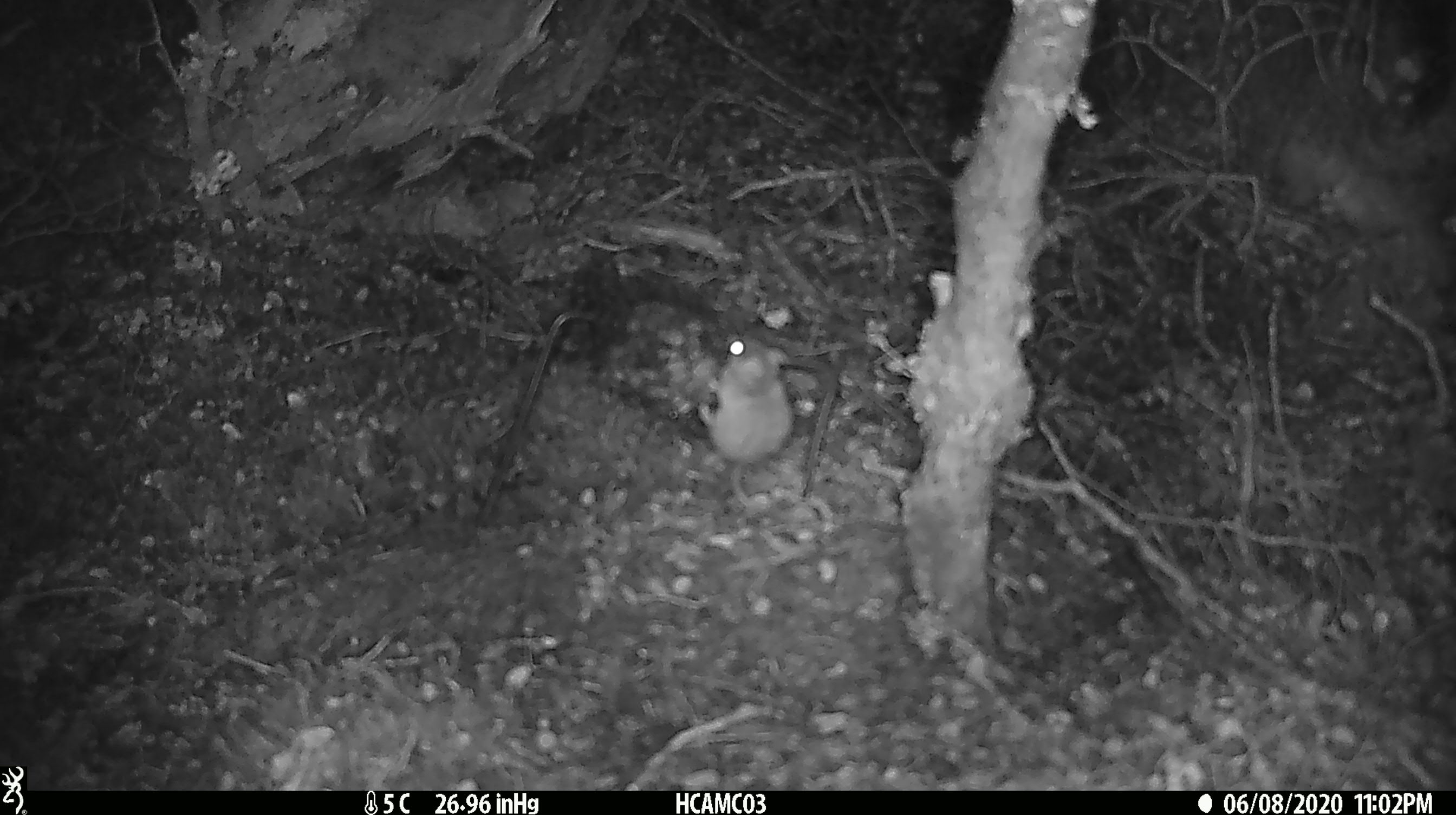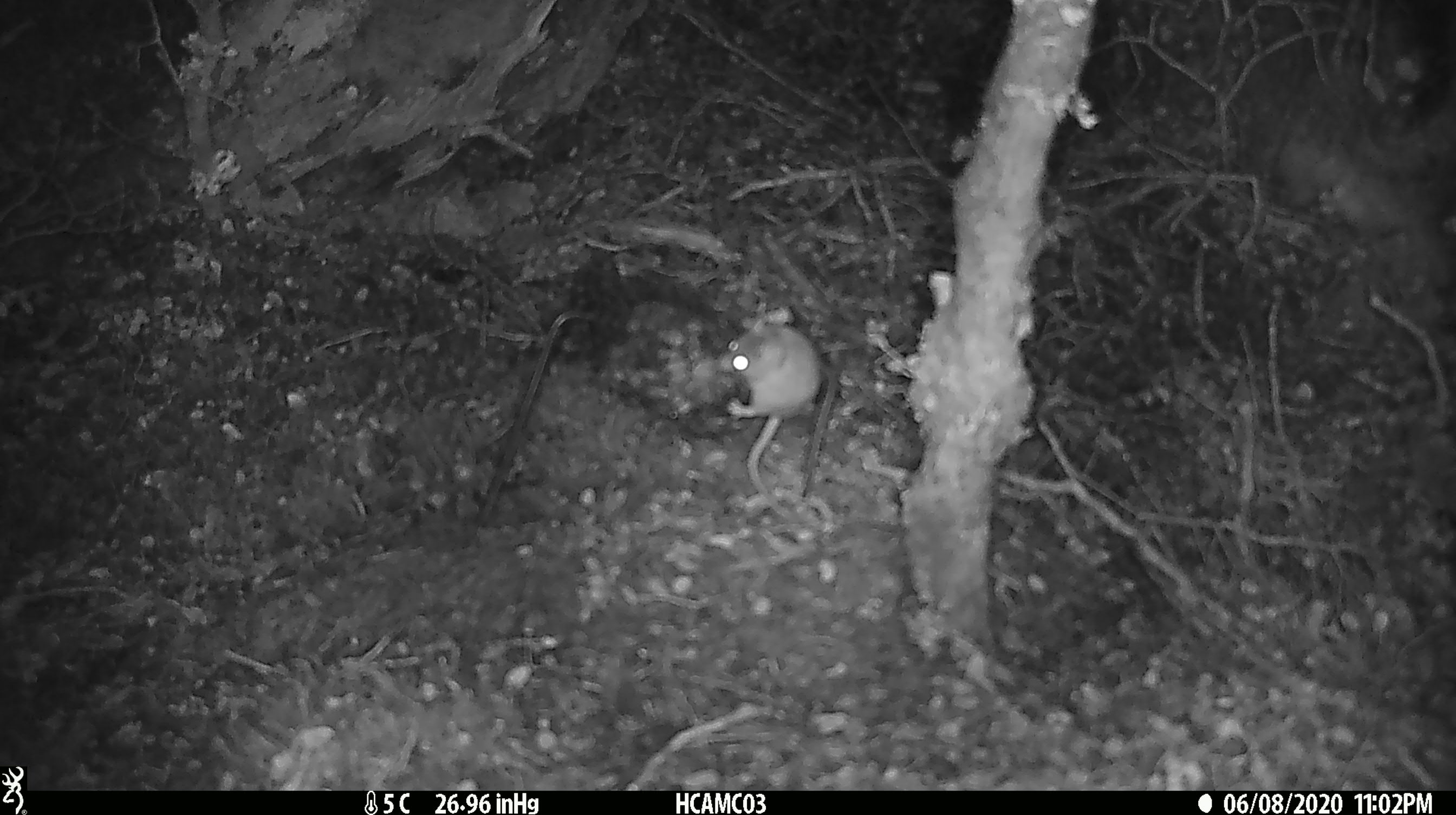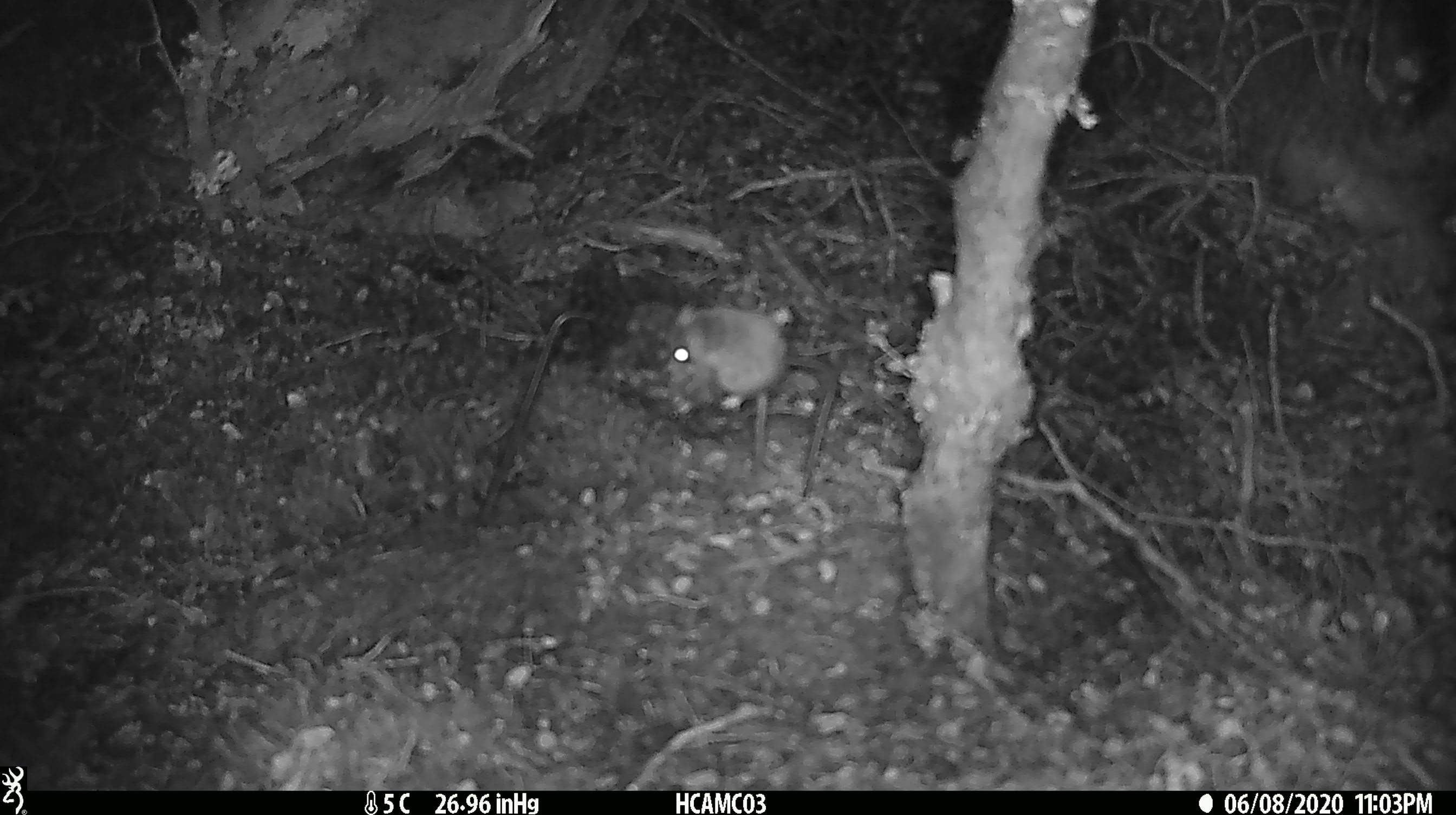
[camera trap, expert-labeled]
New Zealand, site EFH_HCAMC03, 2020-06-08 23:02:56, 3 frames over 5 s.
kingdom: Animalia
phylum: Chordata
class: Mammalia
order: Rodentia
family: Muridae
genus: Mus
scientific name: Mus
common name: mouse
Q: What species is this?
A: Mouse (Mus).